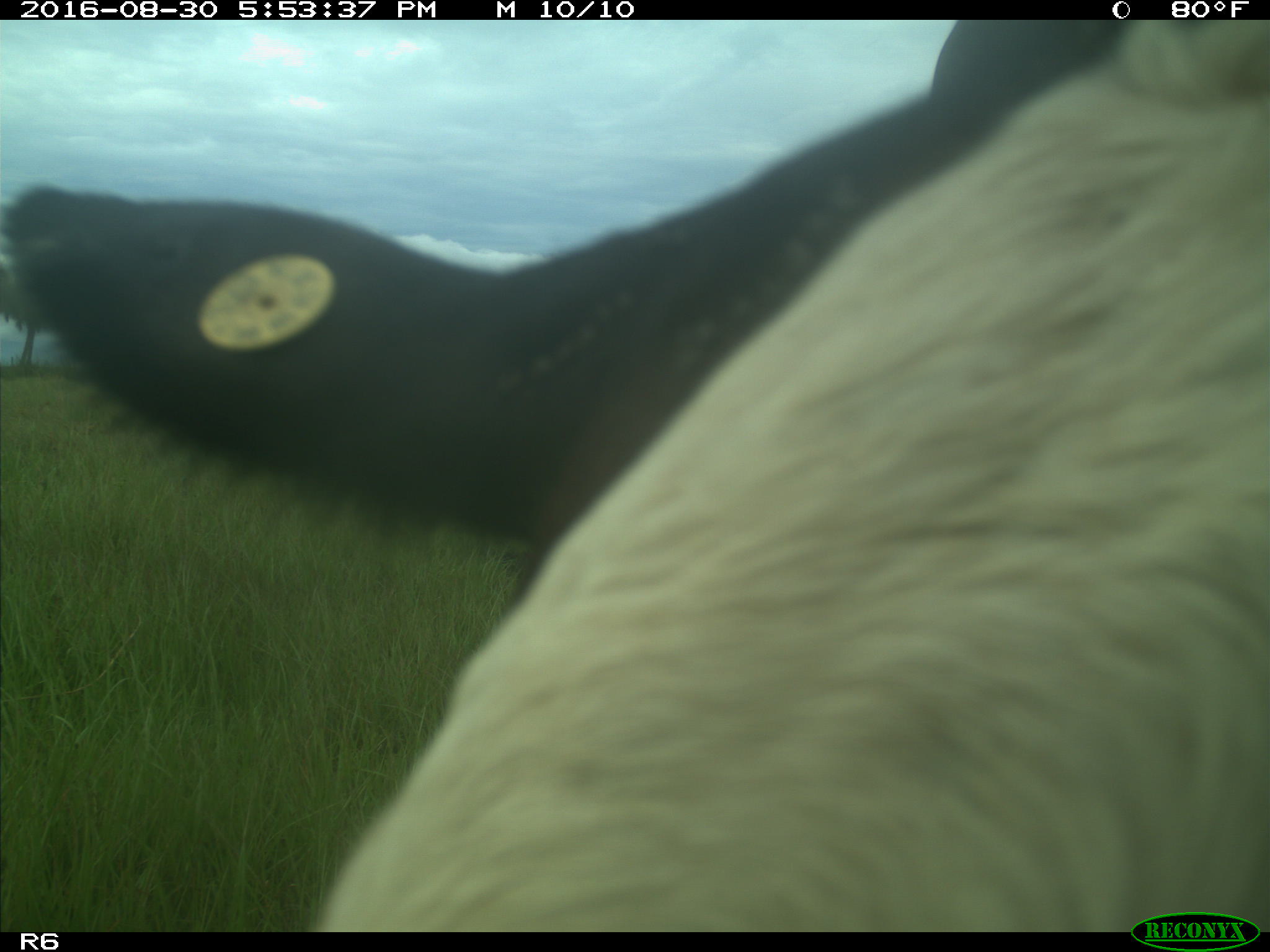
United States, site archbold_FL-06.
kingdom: Animalia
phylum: Chordata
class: Mammalia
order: Artiodactyla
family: Bovidae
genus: Bos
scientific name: Bos taurus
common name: domestic cow